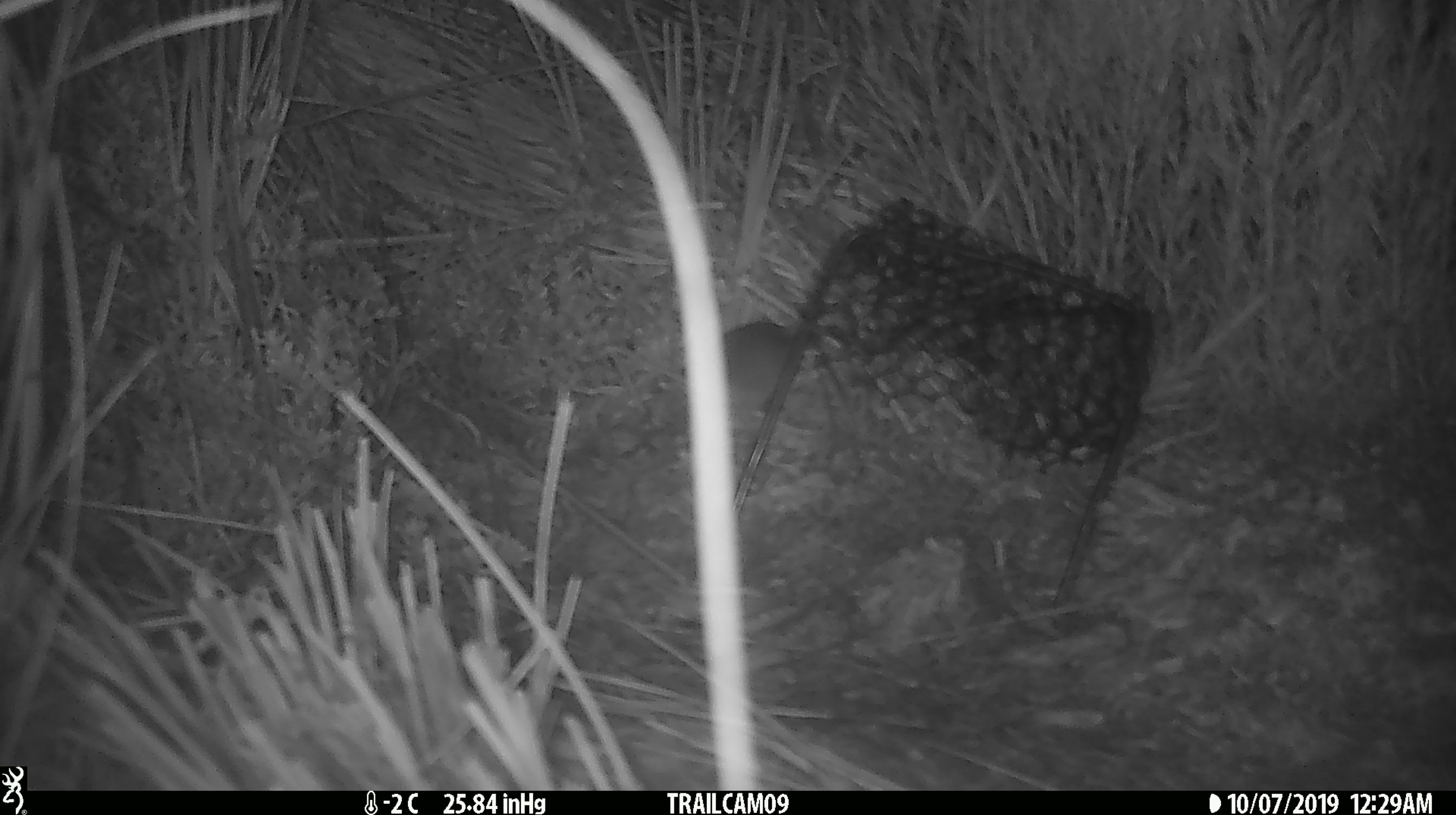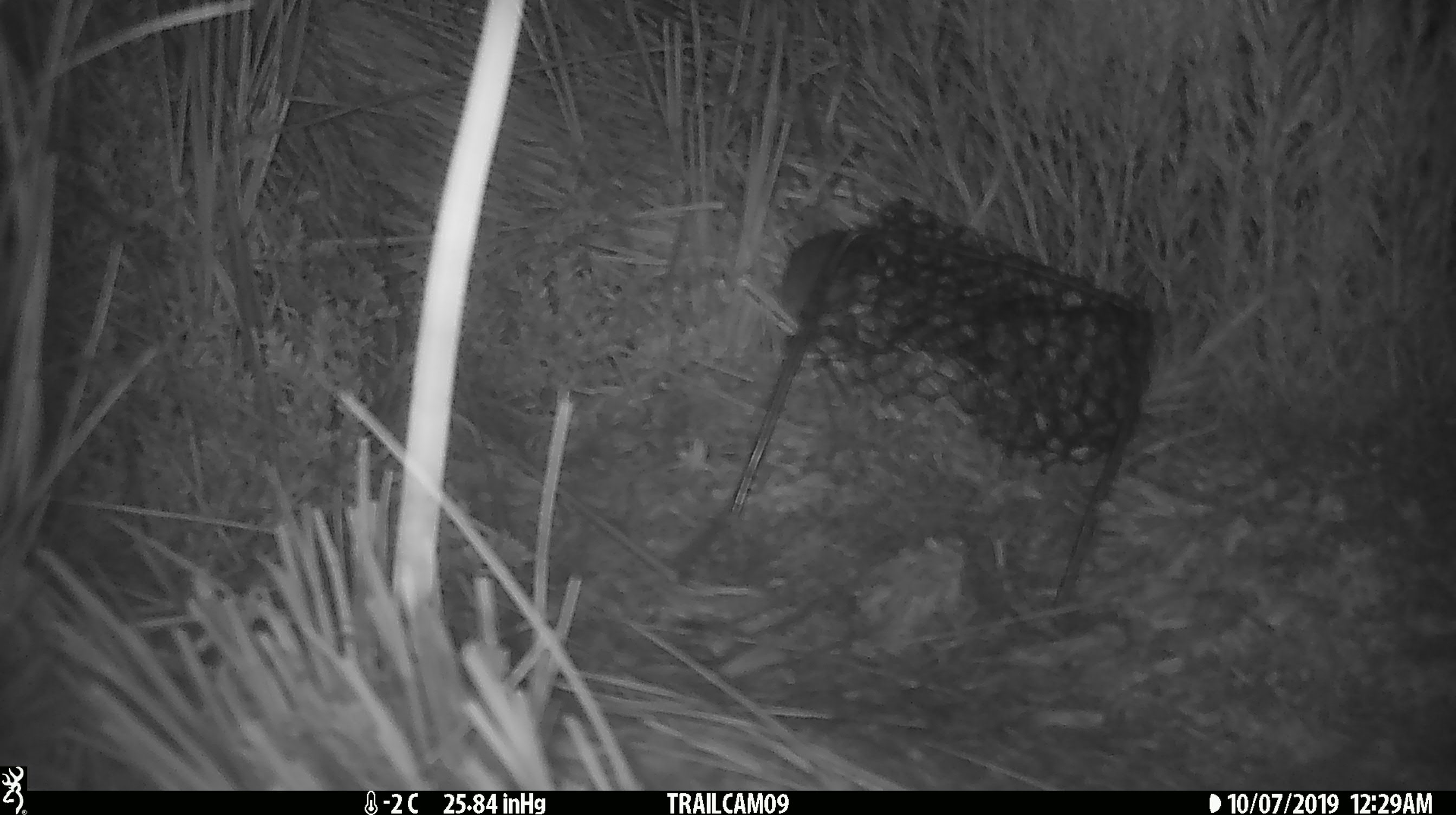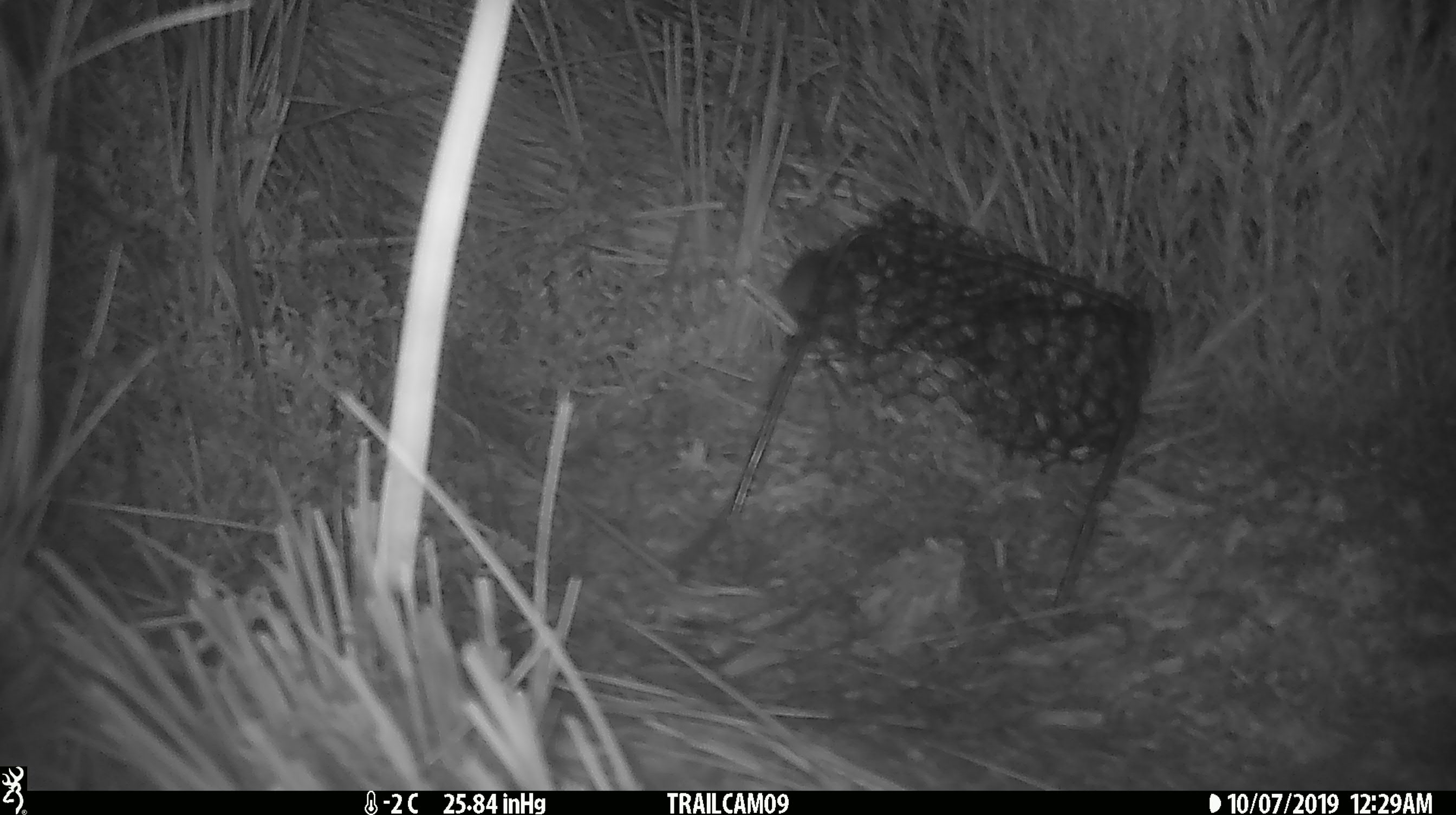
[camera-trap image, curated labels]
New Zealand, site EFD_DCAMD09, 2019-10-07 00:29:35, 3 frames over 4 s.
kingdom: Animalia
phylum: Chordata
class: Mammalia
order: Rodentia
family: Muridae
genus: Mus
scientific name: Mus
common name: mouse